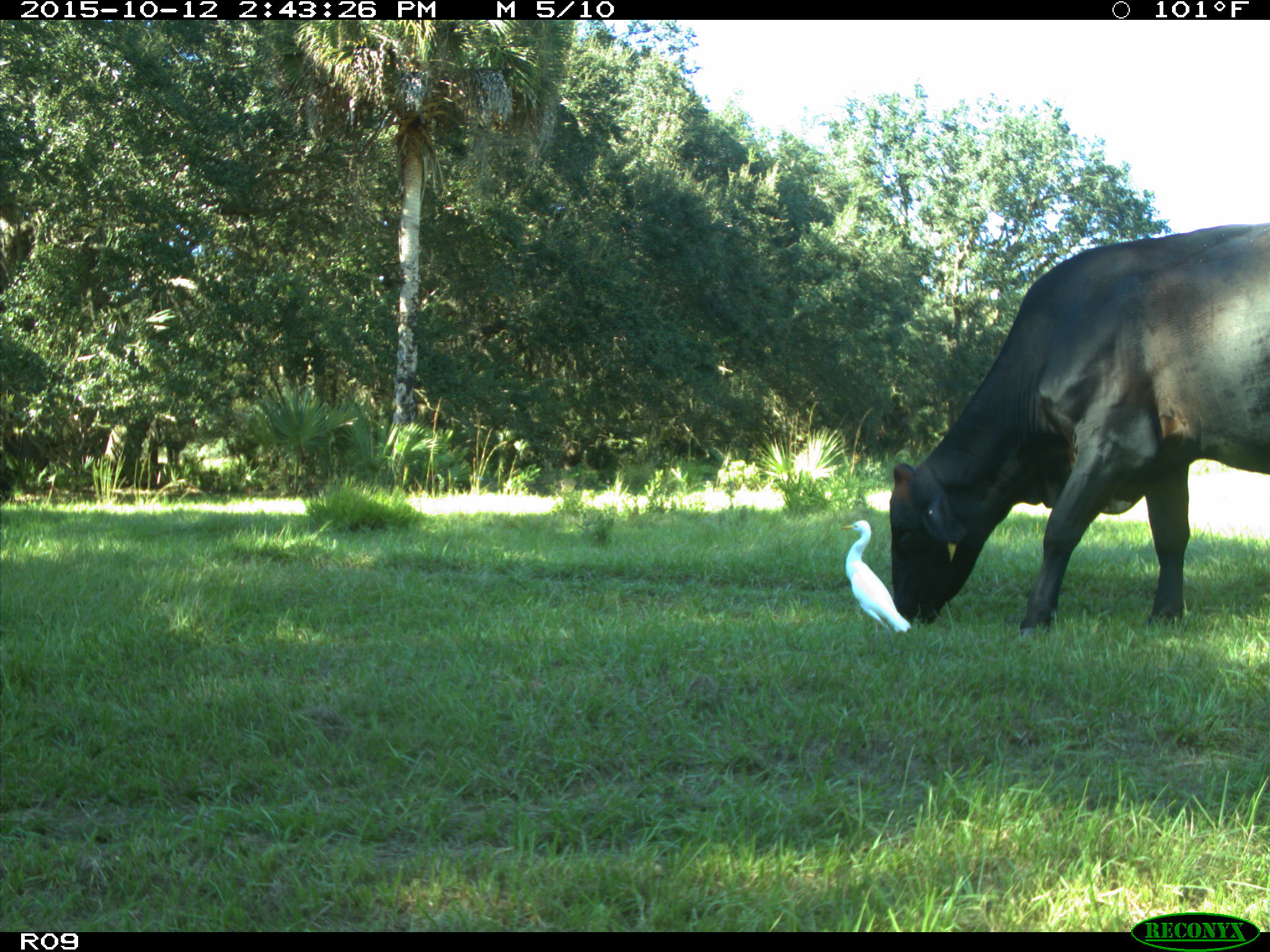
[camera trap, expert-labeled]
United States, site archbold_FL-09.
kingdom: Animalia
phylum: Chordata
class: Mammalia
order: Artiodactyla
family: Bovidae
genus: Bos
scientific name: Bos taurus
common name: domestic cow